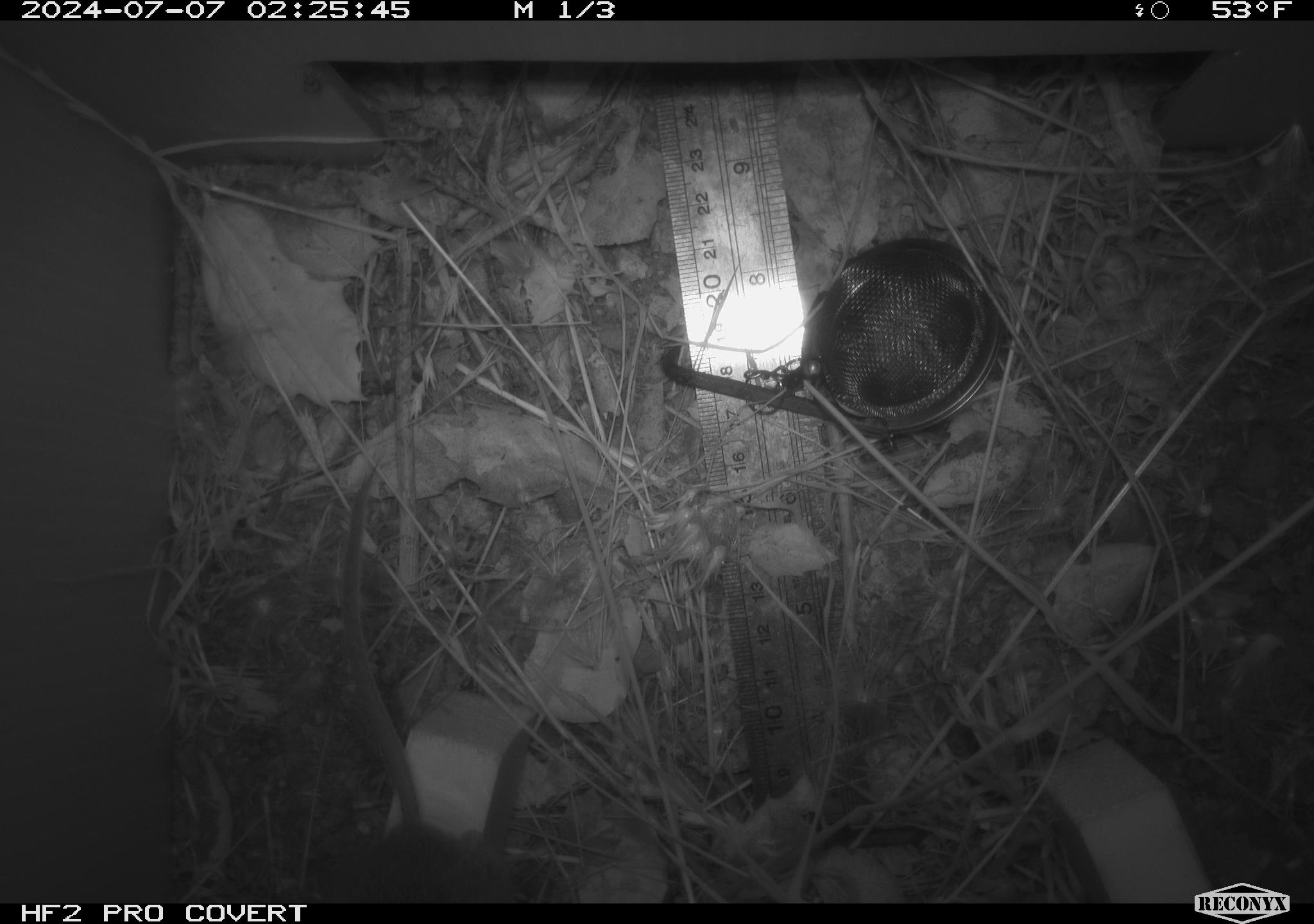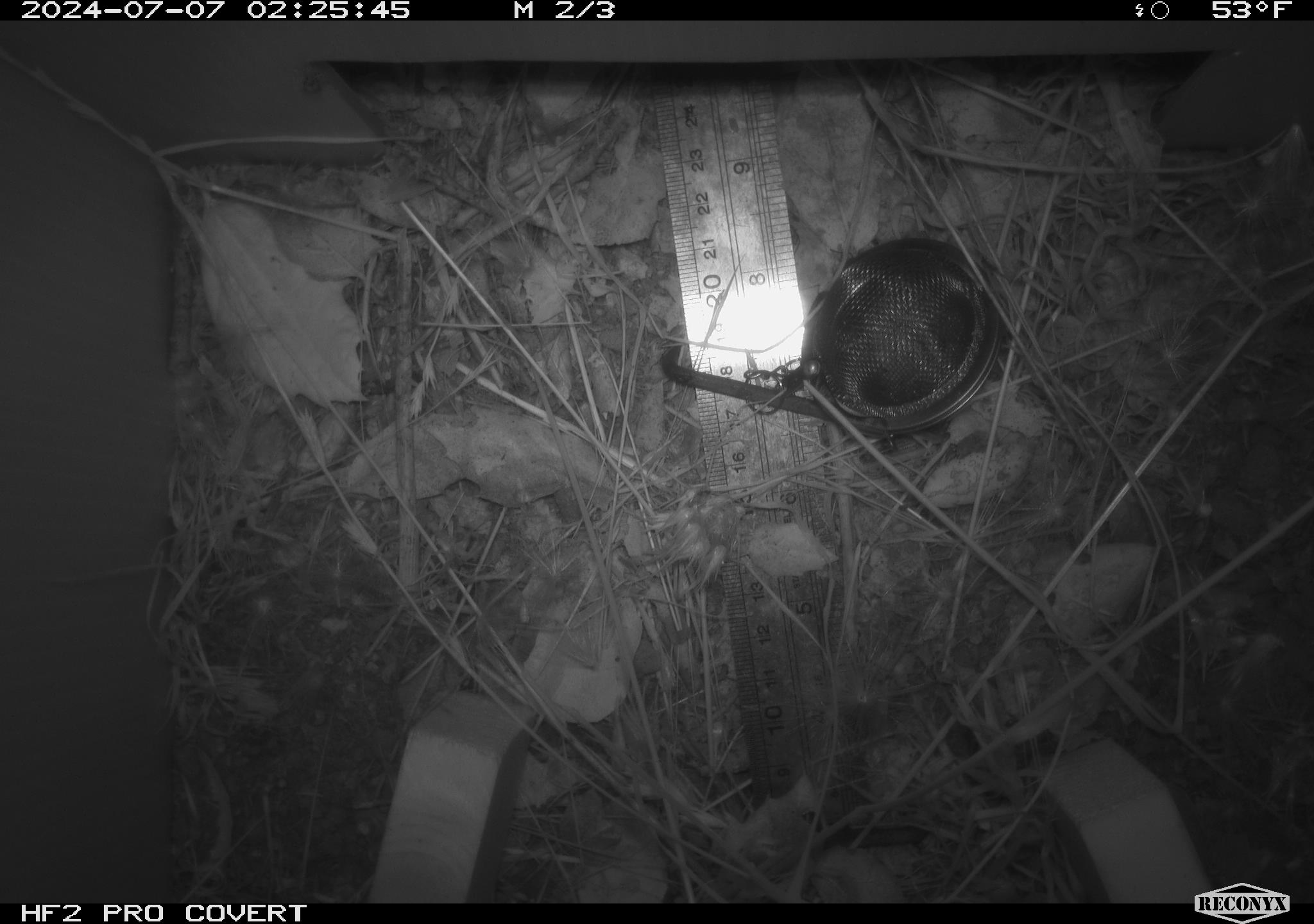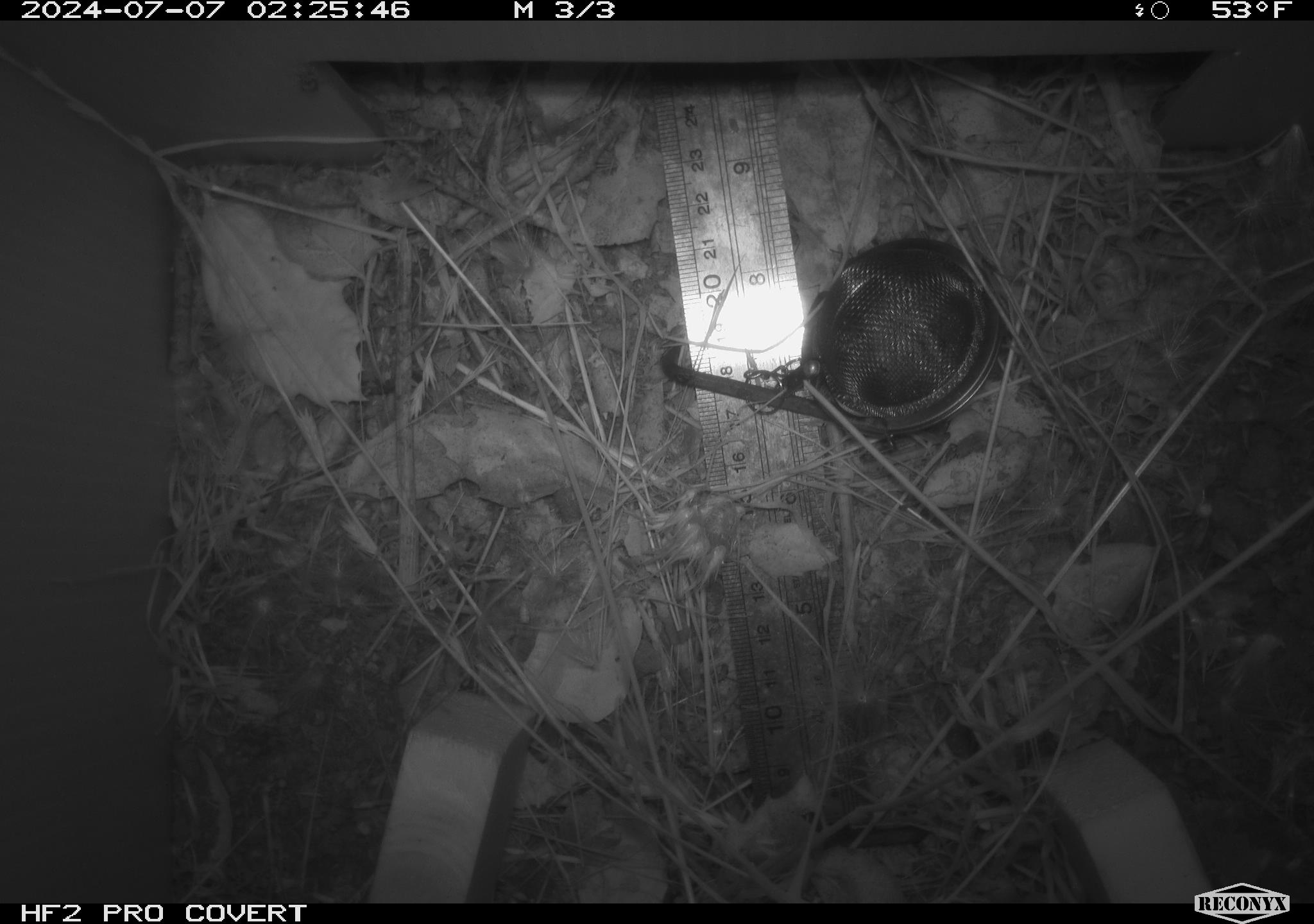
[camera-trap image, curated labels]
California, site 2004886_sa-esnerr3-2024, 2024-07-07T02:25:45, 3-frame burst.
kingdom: Animalia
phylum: Chordata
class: Mammalia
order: Rodentia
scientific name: Rodentia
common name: rodent